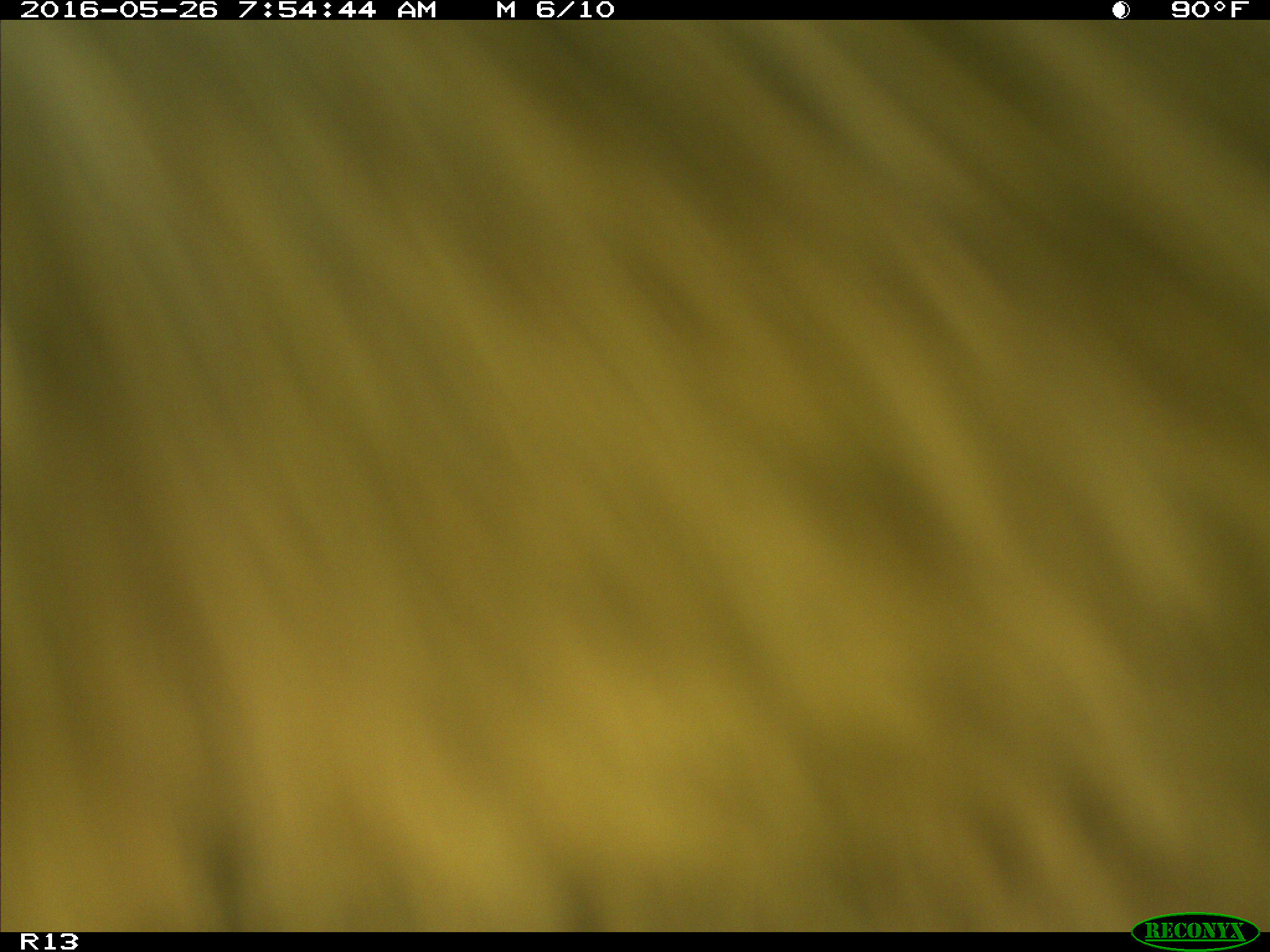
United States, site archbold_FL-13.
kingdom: Animalia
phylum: Chordata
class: Mammalia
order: Artiodactyla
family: Bovidae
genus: Bos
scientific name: Bos taurus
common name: domestic cow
Bos taurus (domestic cow).